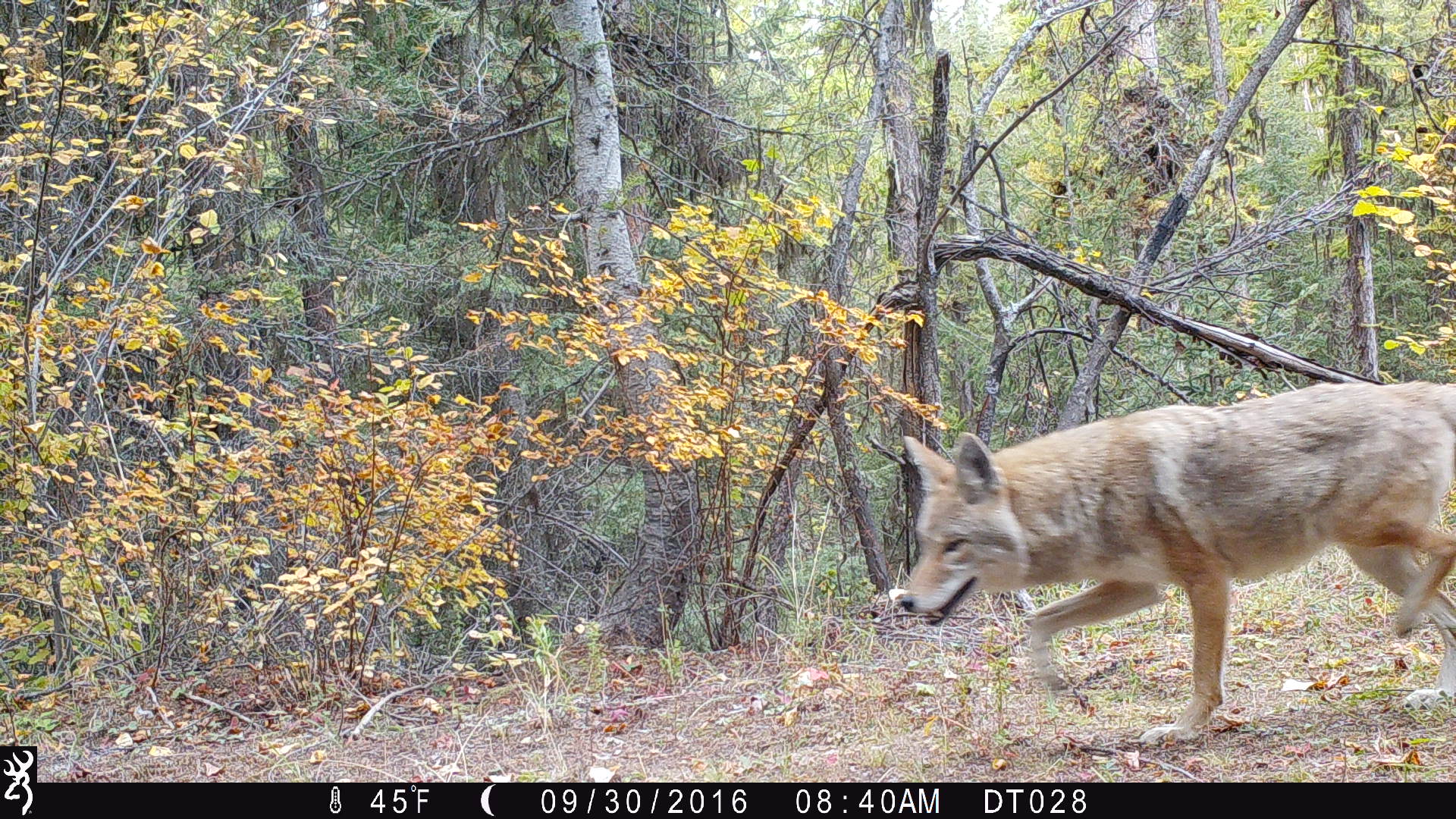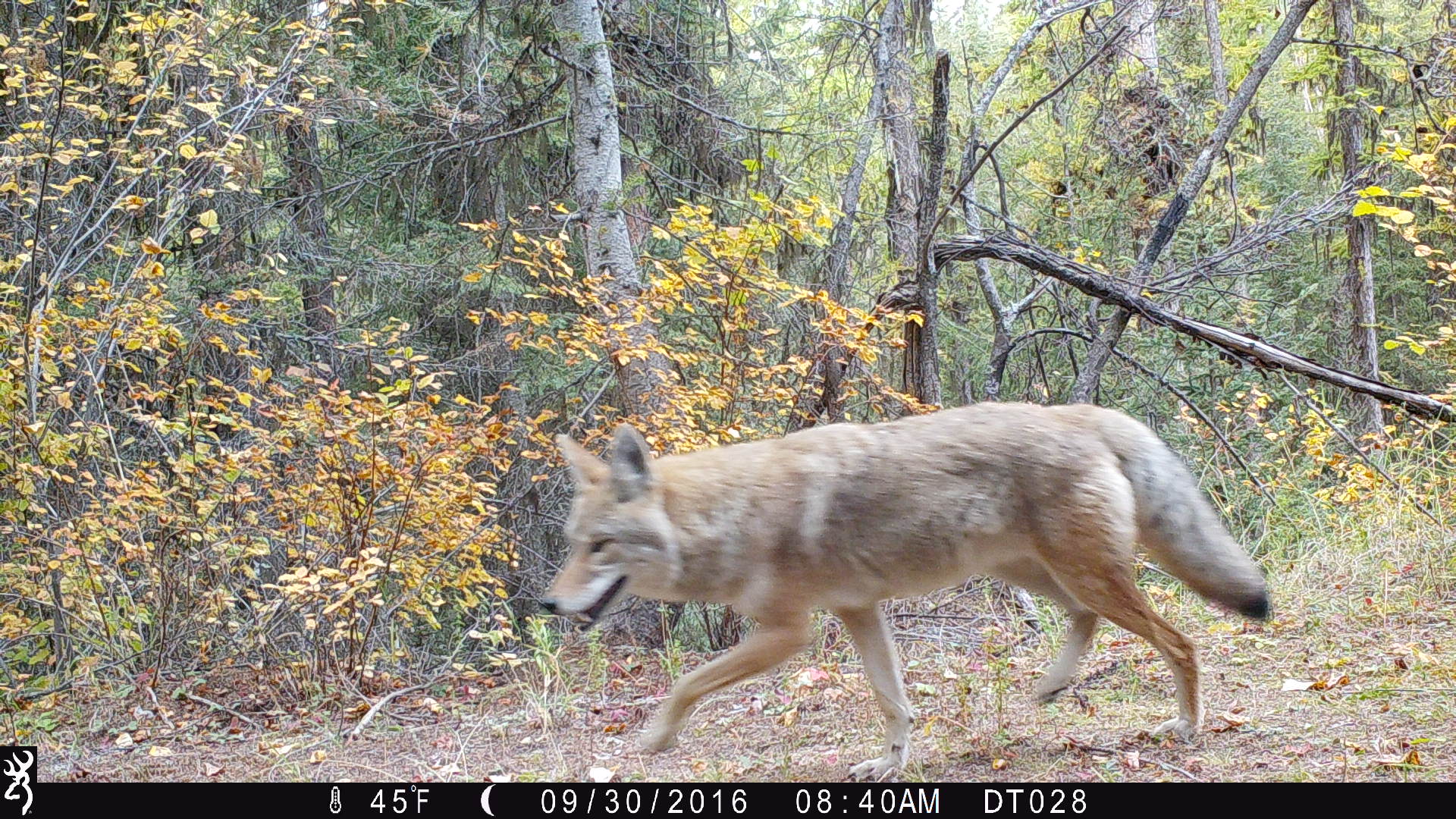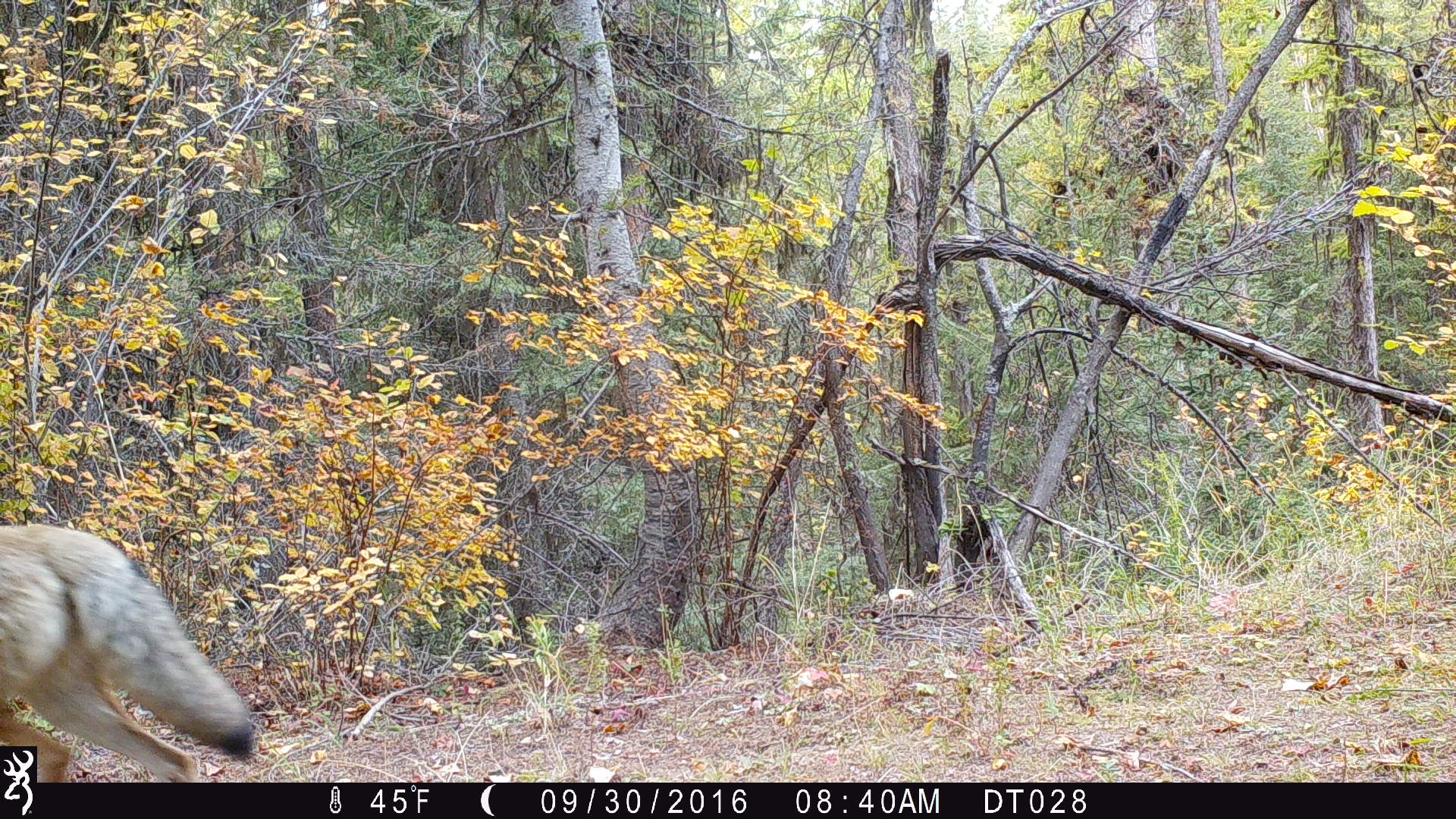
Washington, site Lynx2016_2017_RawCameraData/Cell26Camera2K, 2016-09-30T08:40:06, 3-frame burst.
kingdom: Animalia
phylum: Chordata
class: Mammalia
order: Carnivora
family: Canidae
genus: Canis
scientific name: Canis latrans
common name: coyote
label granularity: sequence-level